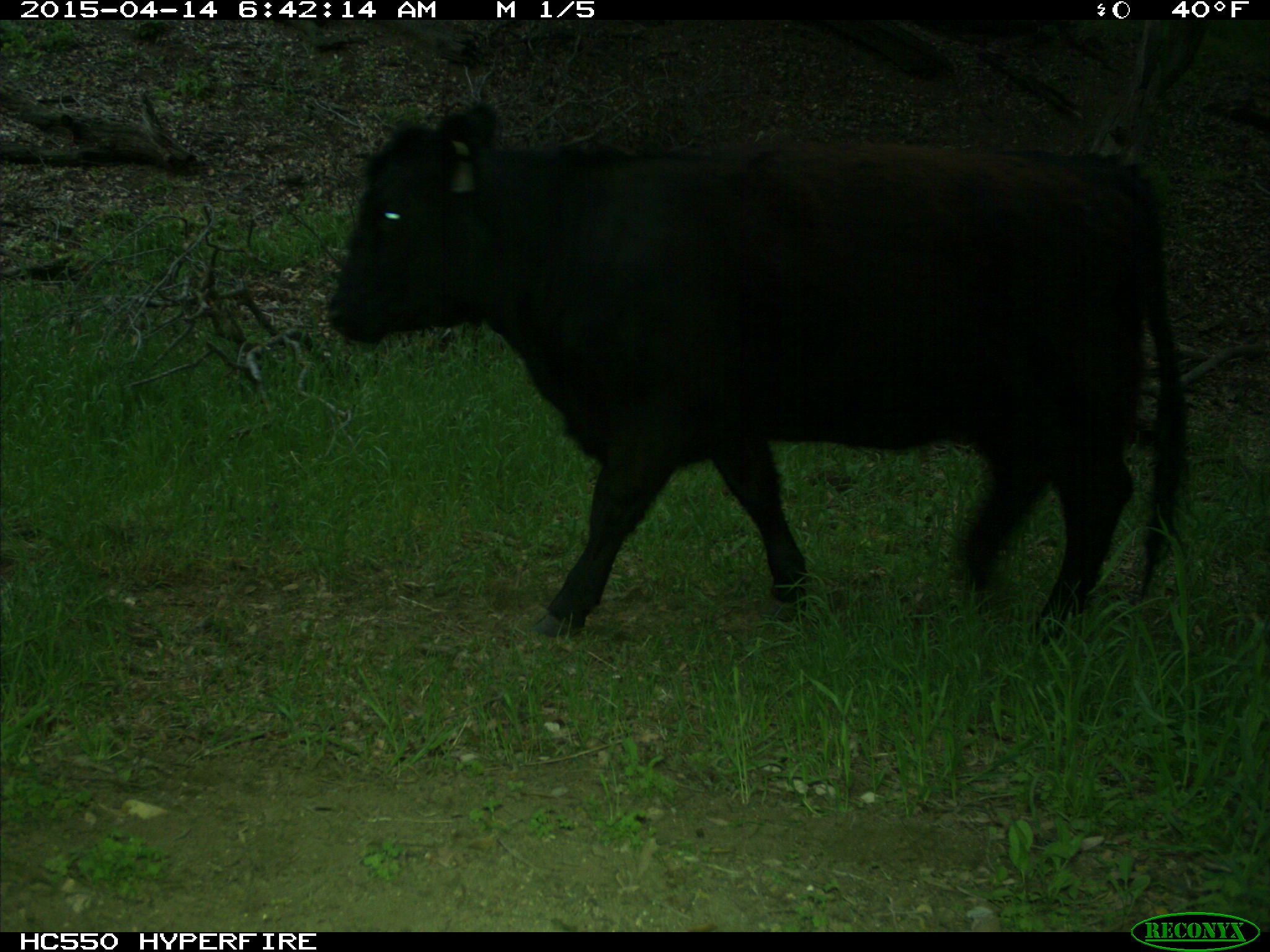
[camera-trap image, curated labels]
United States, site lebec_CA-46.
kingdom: Animalia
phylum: Chordata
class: Mammalia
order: Artiodactyla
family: Bovidae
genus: Bos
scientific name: Bos taurus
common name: domestic cow